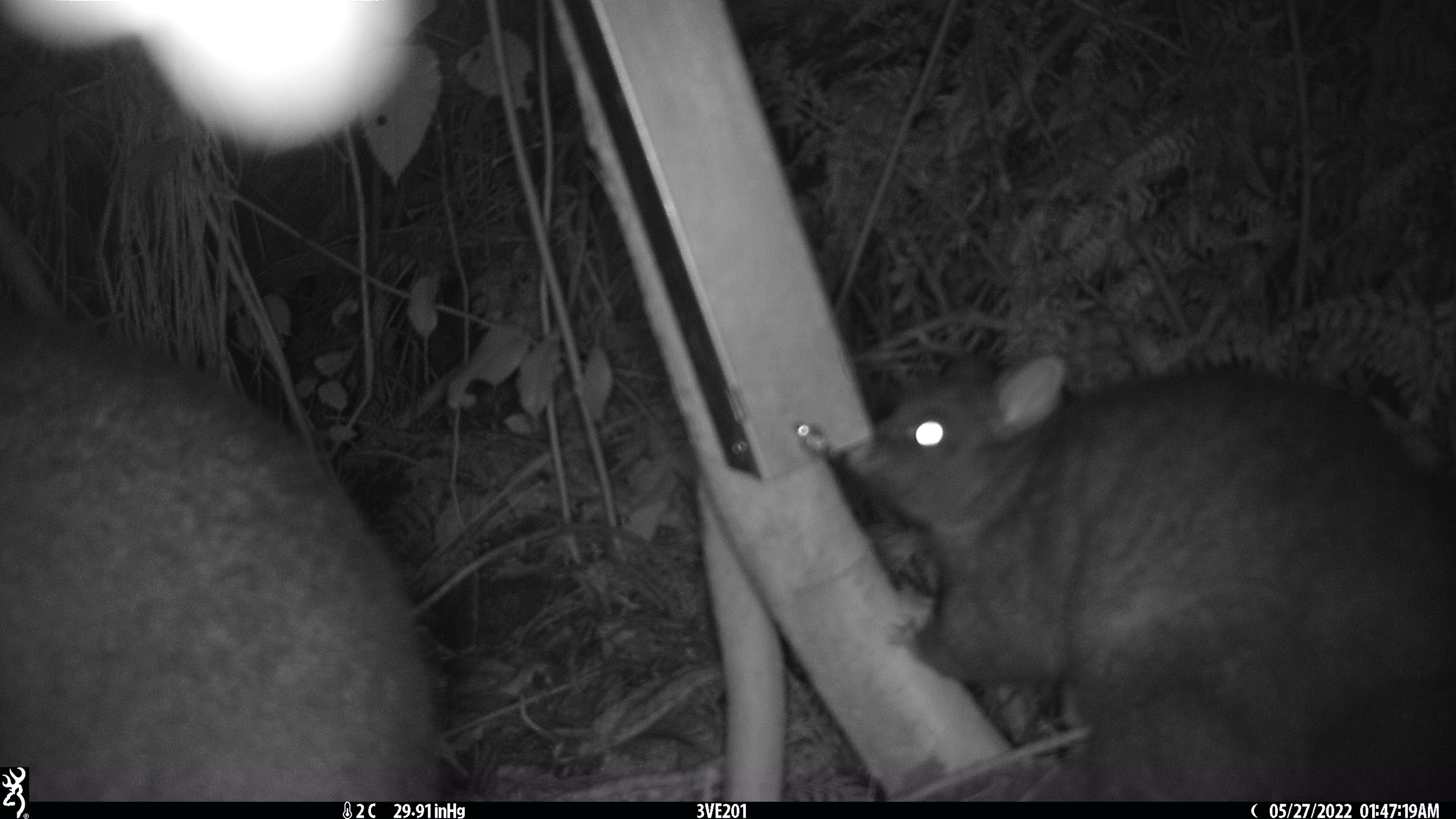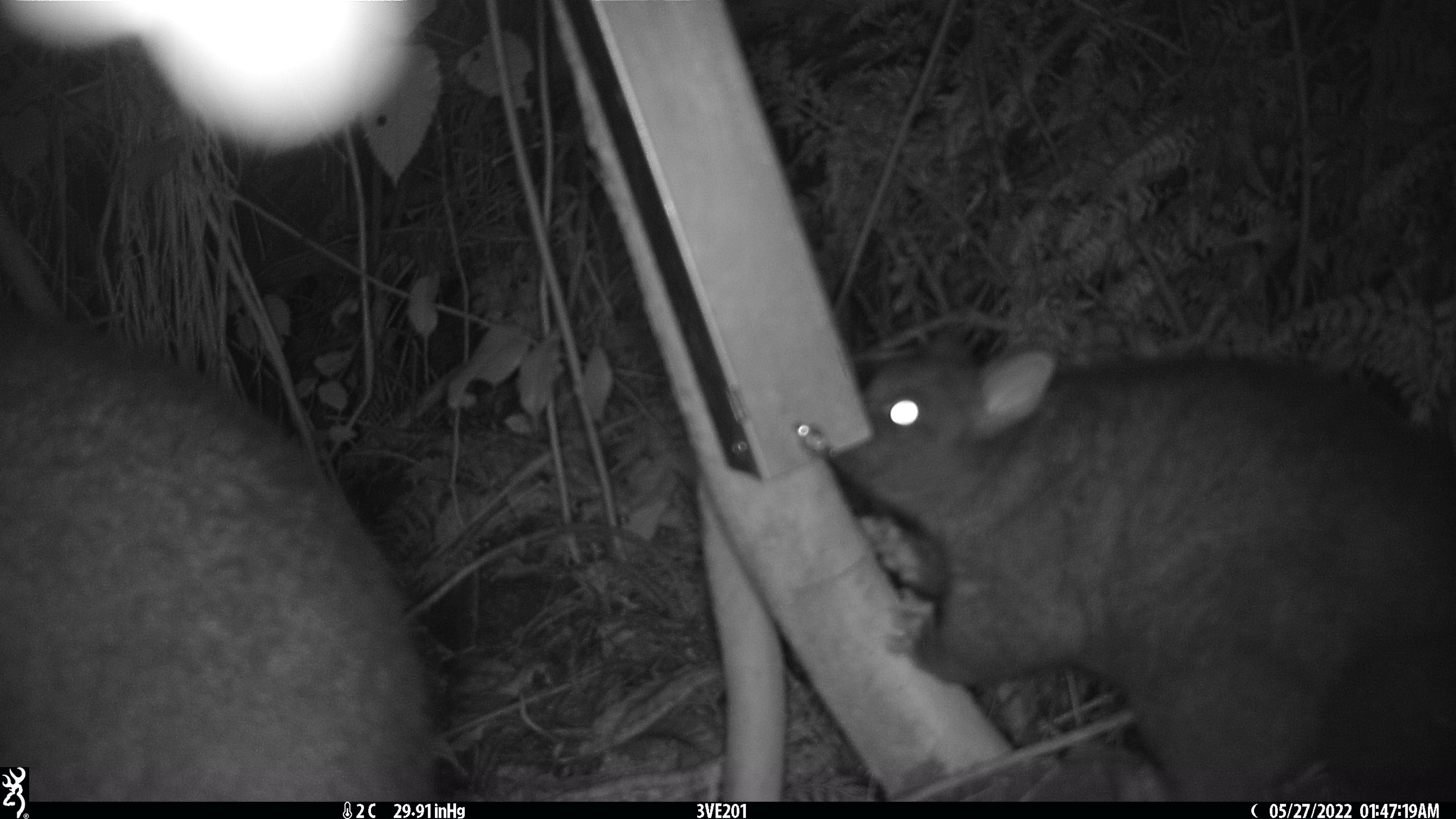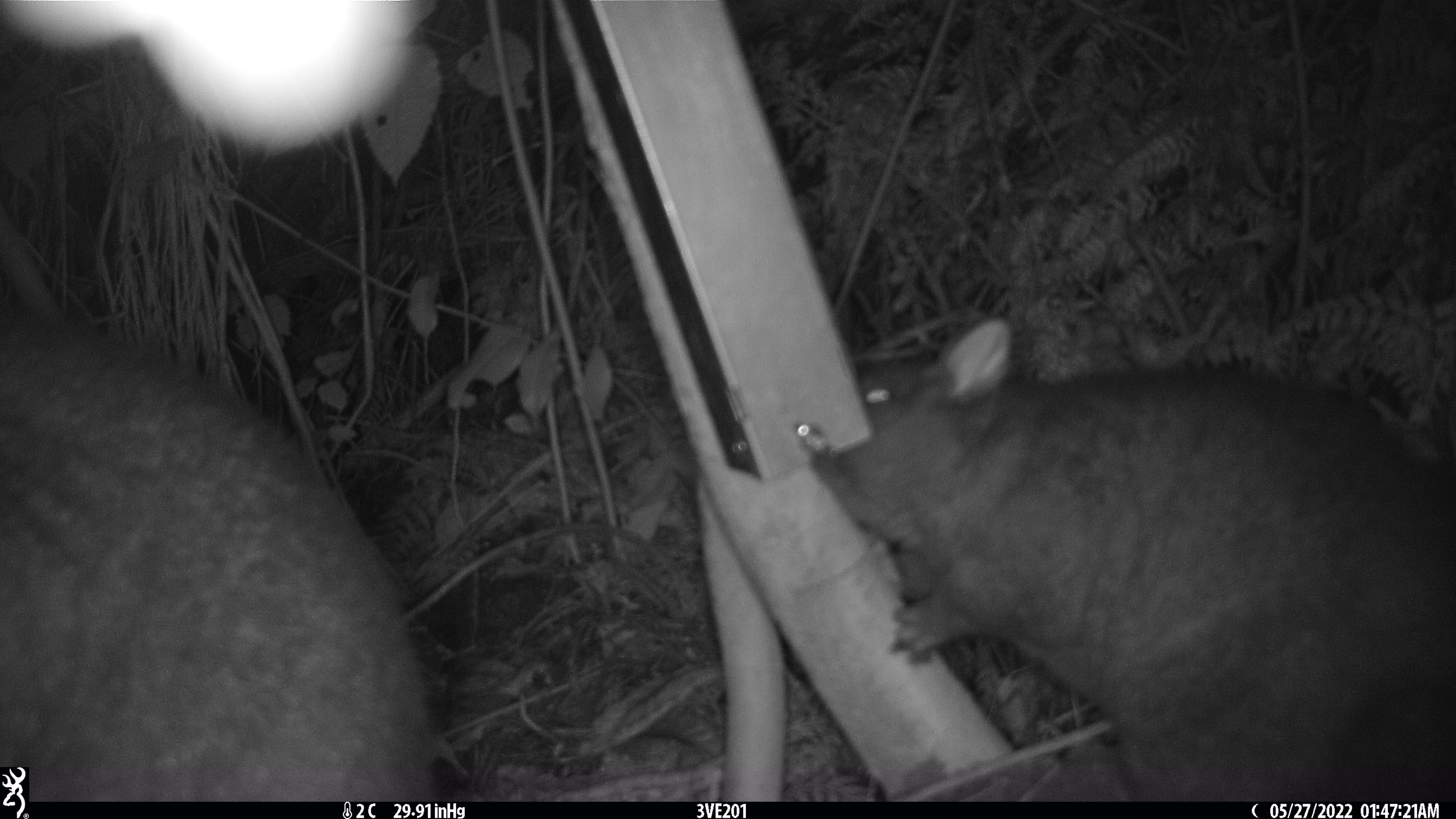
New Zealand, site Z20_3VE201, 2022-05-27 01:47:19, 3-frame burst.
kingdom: Animalia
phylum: Chordata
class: Mammalia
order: Diprotodontia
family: Phalangeridae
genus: Trichosurus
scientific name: Trichosurus vulpecula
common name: common brushtail possum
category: possum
Possum (common brushtail possum) (Trichosurus vulpecula).